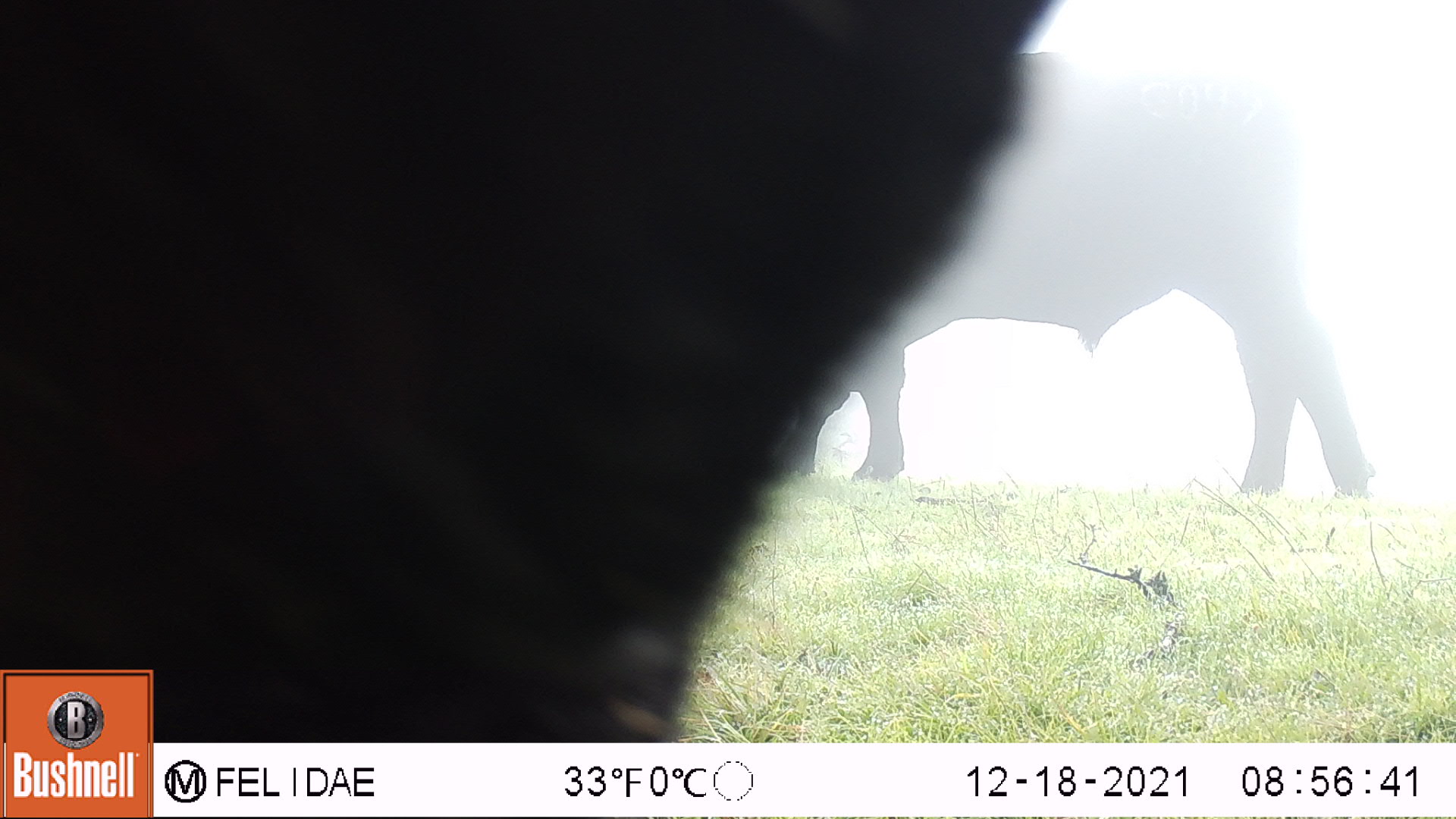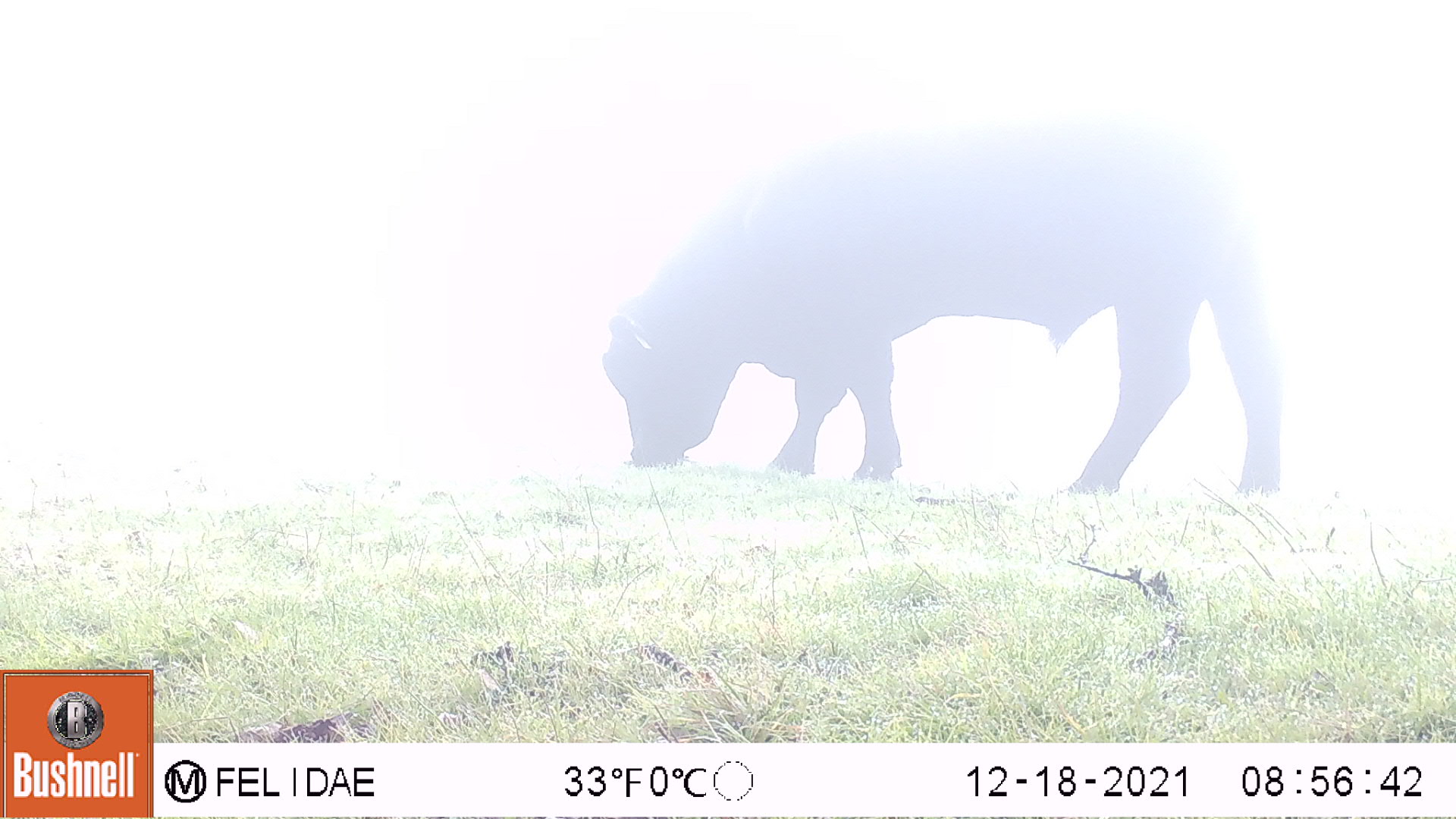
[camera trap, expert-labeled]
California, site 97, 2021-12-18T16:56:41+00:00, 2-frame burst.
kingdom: Animalia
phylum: Chordata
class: Mammalia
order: Artiodactyla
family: Bovidae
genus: Bos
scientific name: Bos taurus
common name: domestic cattle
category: cattle